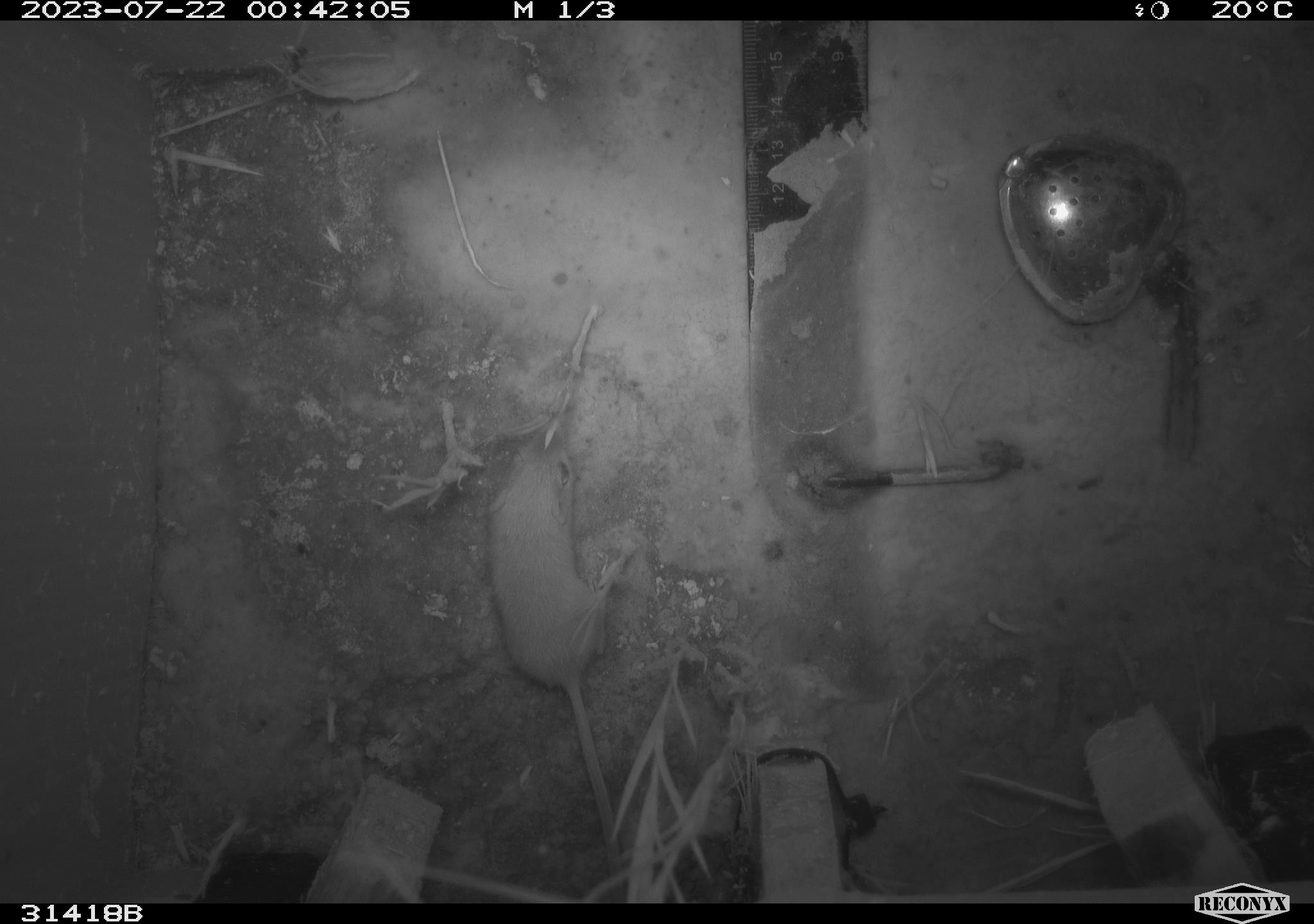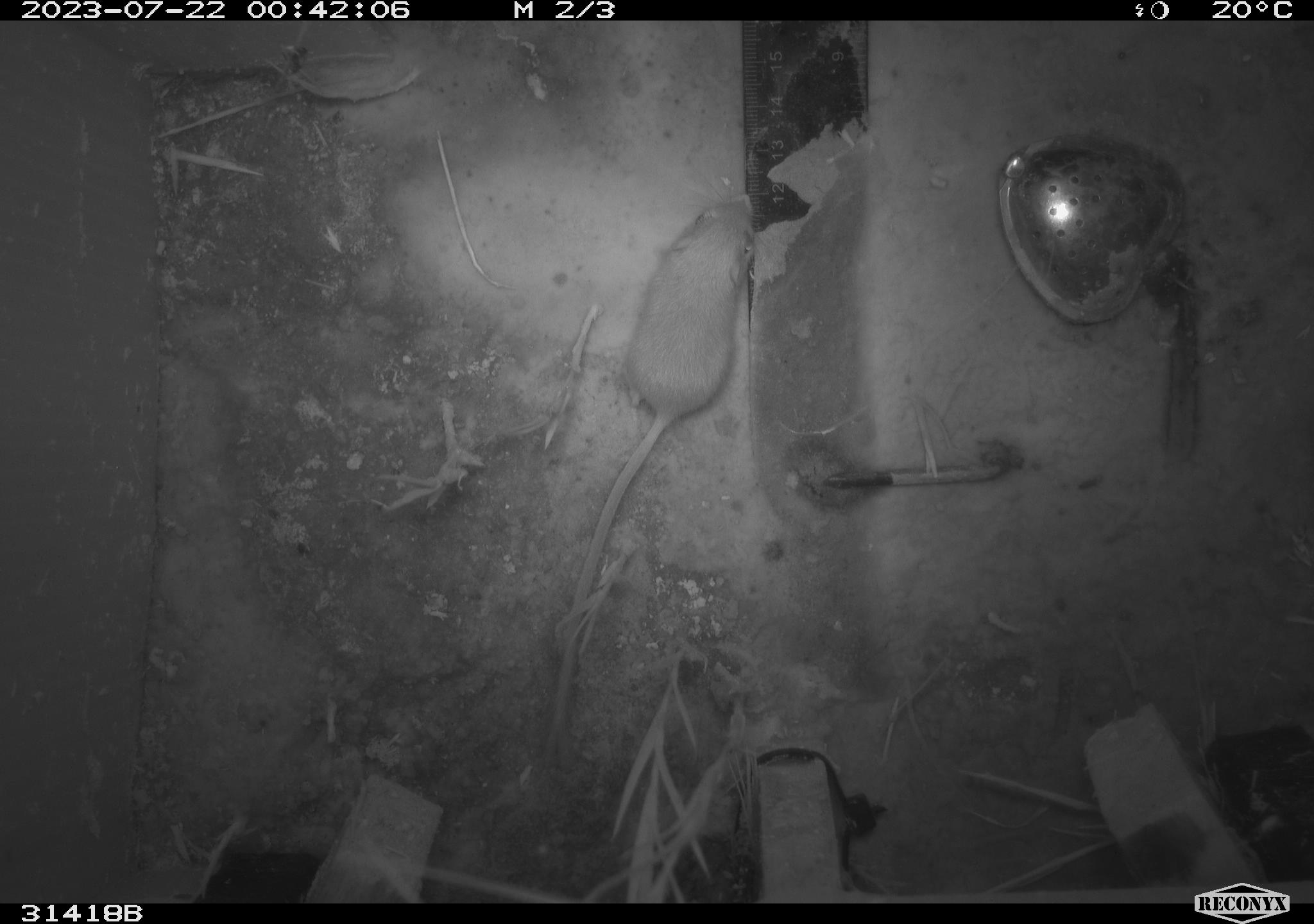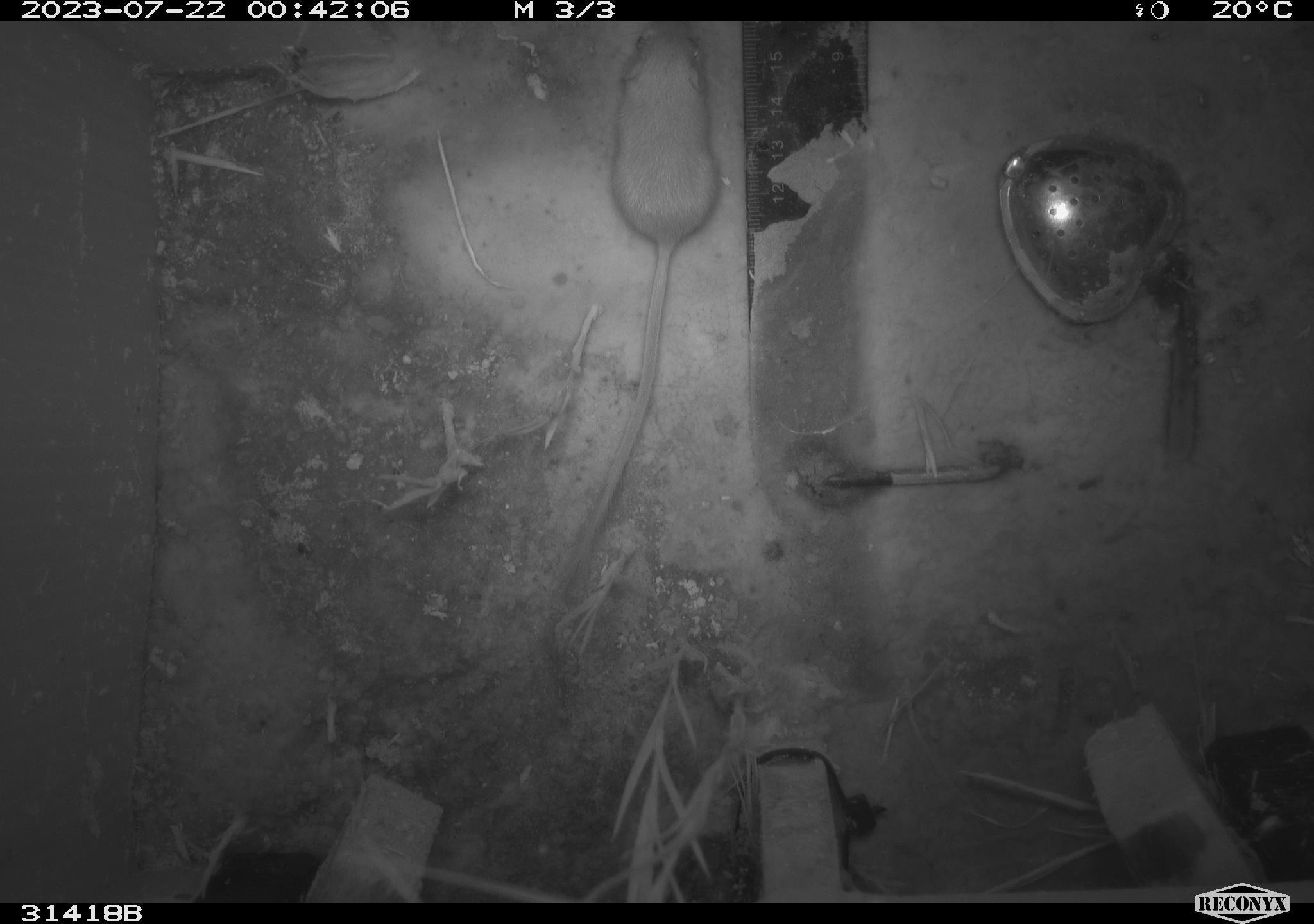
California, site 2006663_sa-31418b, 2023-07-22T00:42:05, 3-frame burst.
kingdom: Animalia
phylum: Chordata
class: Mammalia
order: Rodentia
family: Heteromyidae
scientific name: Heteromyidae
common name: kangaroo rats and pocket mice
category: heteromyidae family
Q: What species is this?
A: Heteromyidae family (kangaroo rats and pocket mice) (Heteromyidae).